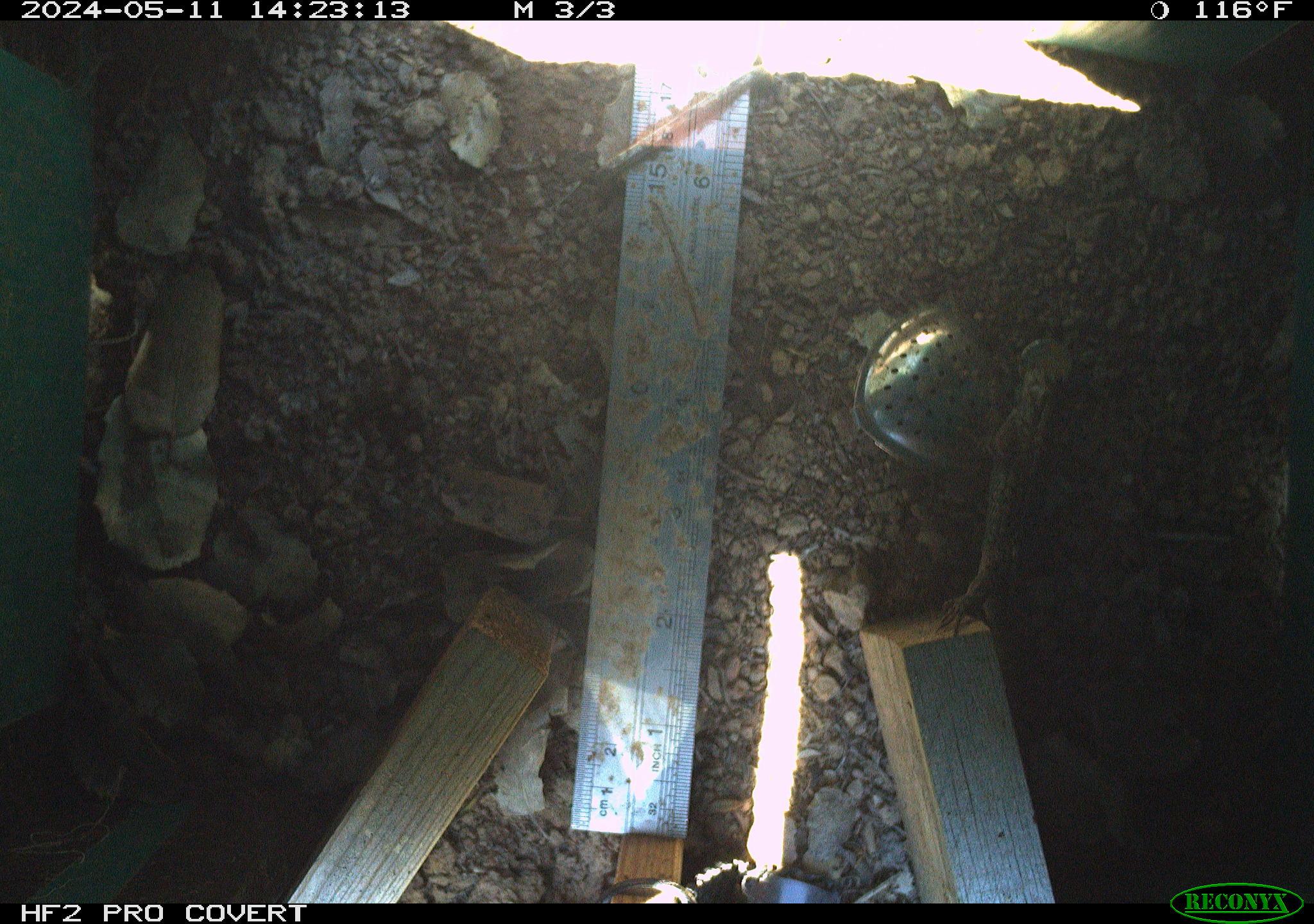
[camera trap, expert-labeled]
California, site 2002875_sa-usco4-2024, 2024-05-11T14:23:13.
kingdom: Animalia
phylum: Chordata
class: Reptilia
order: Squamata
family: Phrynosomatidae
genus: Sceloporus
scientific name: Sceloporus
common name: spiny lizards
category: sceloporus species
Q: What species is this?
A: Sceloporus species (spiny lizards) (Sceloporus).